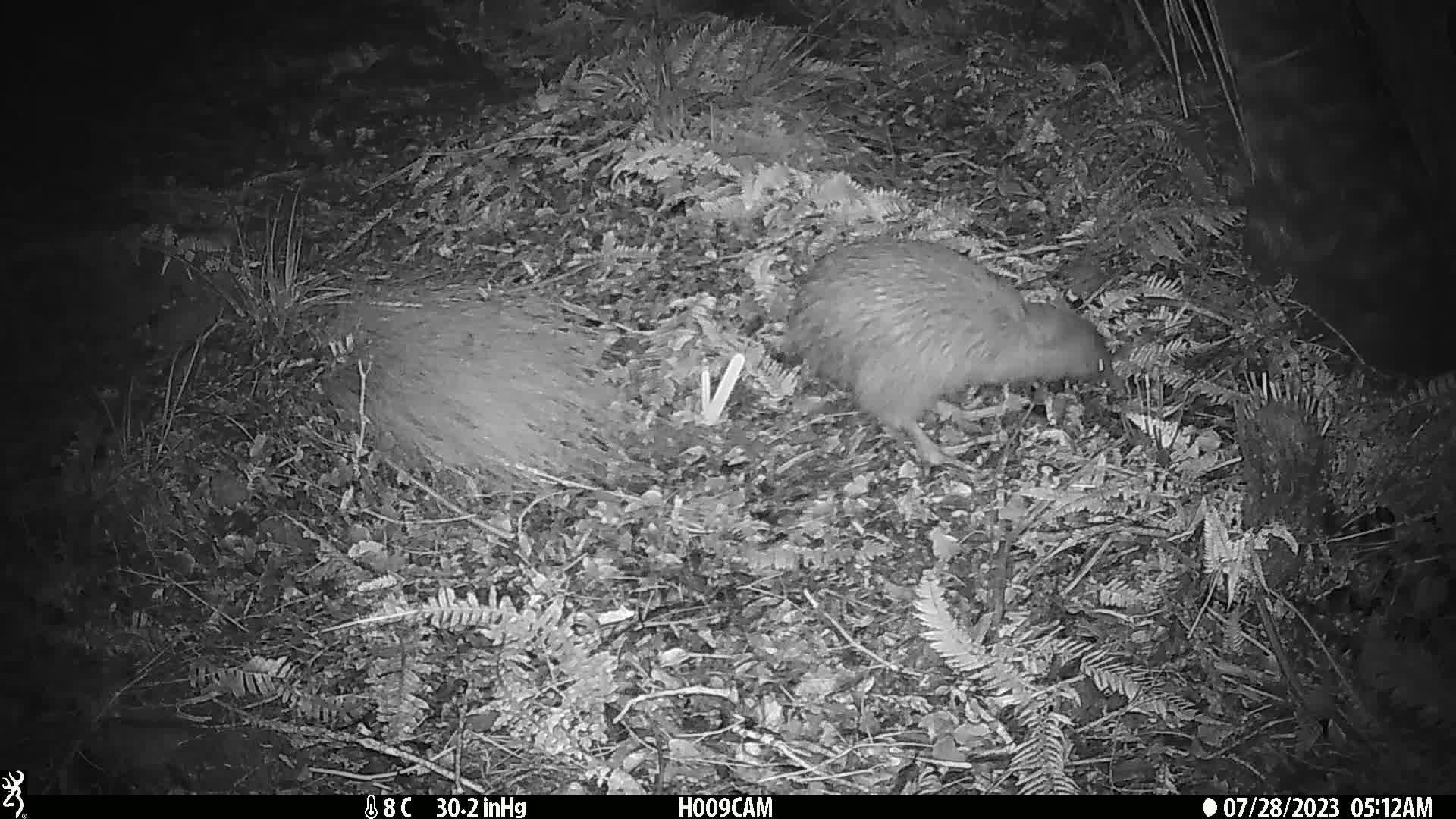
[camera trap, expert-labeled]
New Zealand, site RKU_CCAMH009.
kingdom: Animalia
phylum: Chordata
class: Aves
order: Apterygiformes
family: Apterygidae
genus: Apteryx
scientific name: Apteryx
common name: kiwi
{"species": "kiwi (Apteryx)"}